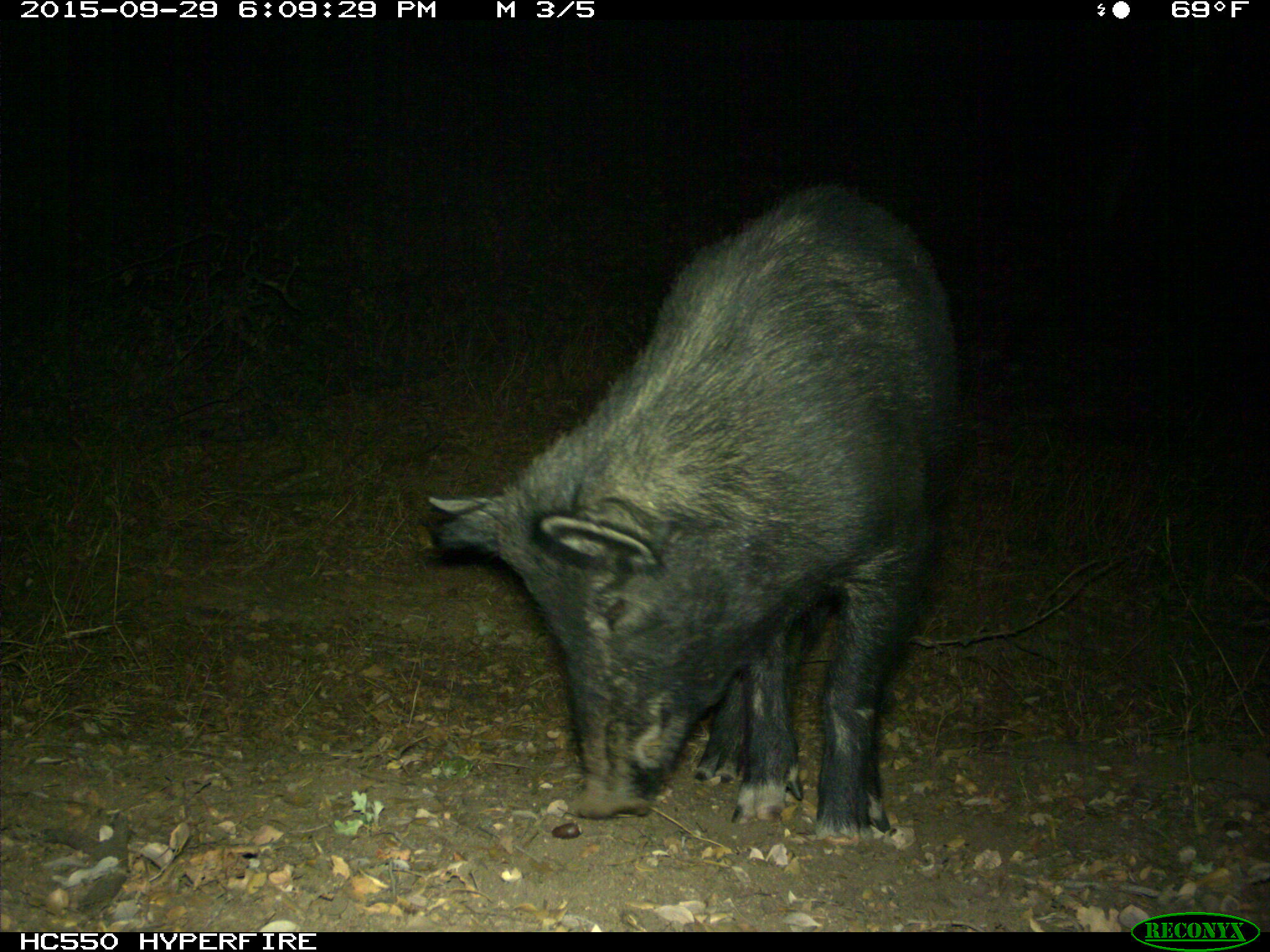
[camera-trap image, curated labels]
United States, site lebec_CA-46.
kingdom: Animalia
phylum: Chordata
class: Mammalia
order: Artiodactyla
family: Suidae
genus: Sus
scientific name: Sus scrofa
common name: wild boar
Sus scrofa (wild boar).